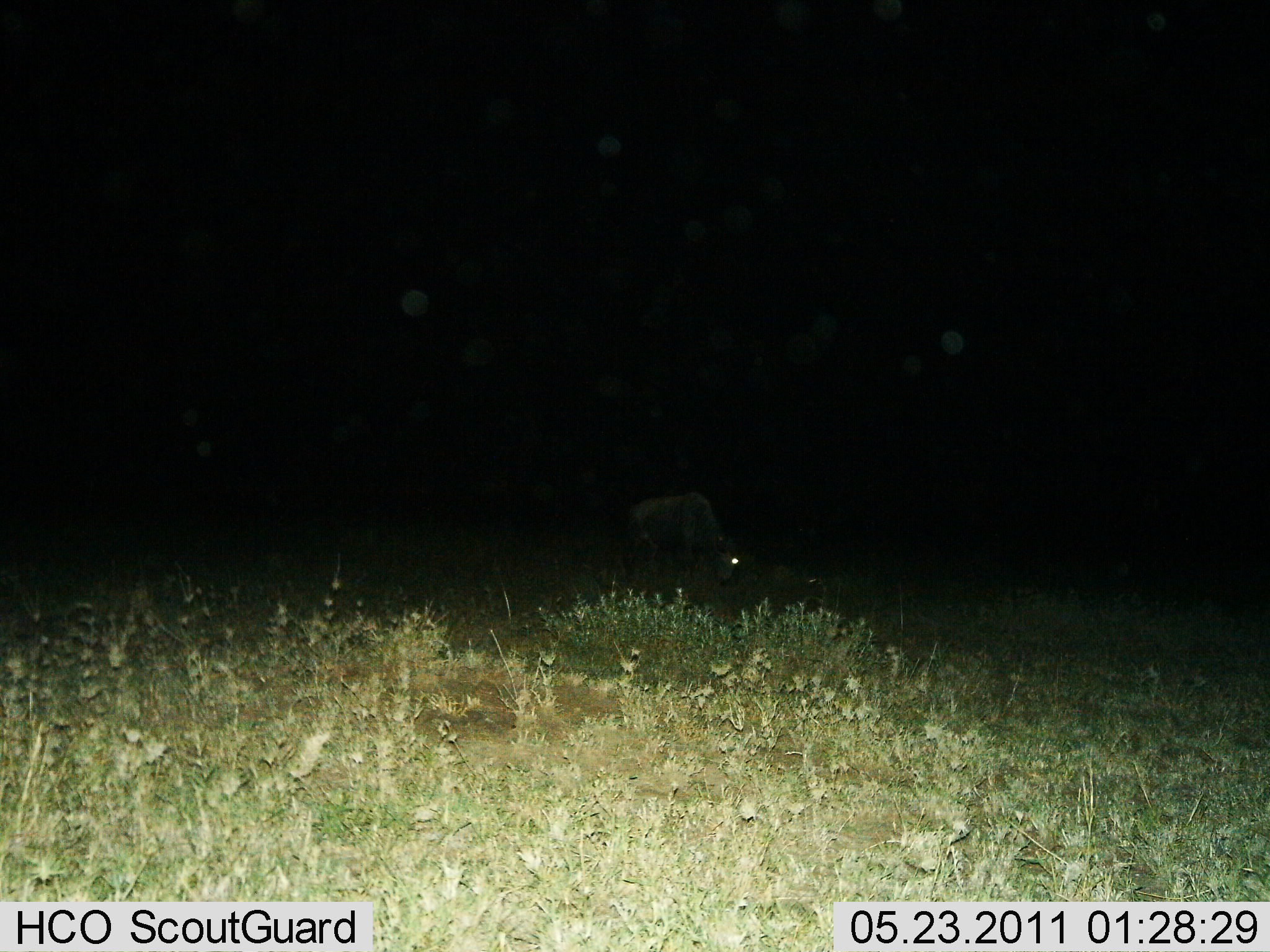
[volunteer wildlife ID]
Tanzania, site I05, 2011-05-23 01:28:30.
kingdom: Animalia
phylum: Chordata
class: Mammalia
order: Artiodactyla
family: Bovidae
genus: Connochaetes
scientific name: Connochaetes taurinus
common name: blue wildebeest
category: wildebeest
Wildebeest (blue wildebeest) (Connochaetes taurinus), count 1. Behavior (volunteer vote fractions): standing 18%, resting 0%, moving 0%, interacting 0%. Young present (vote fraction): 0%. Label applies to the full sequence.